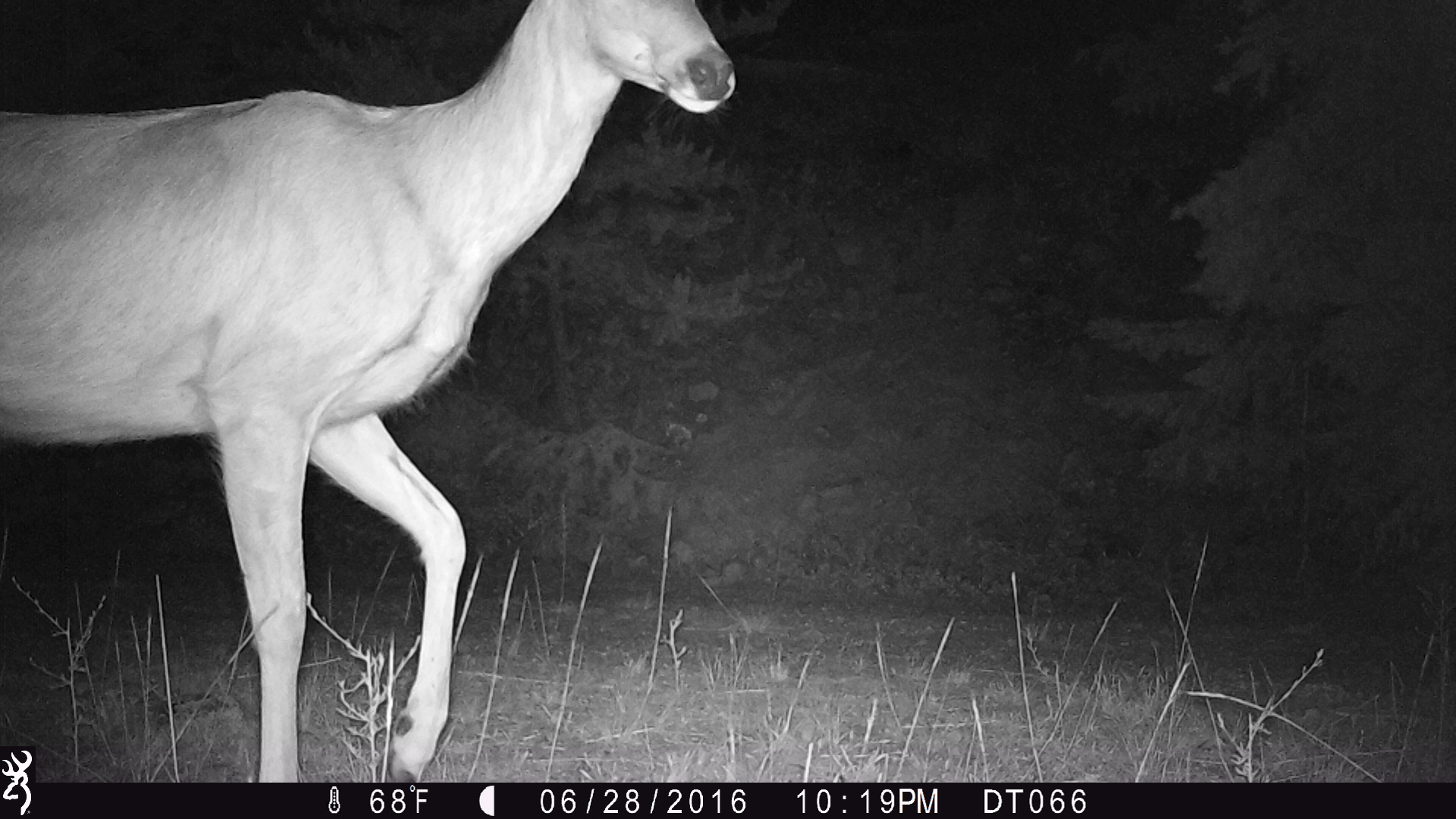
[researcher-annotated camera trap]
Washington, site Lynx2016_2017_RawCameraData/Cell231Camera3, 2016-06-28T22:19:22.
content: unidentified animal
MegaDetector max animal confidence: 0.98